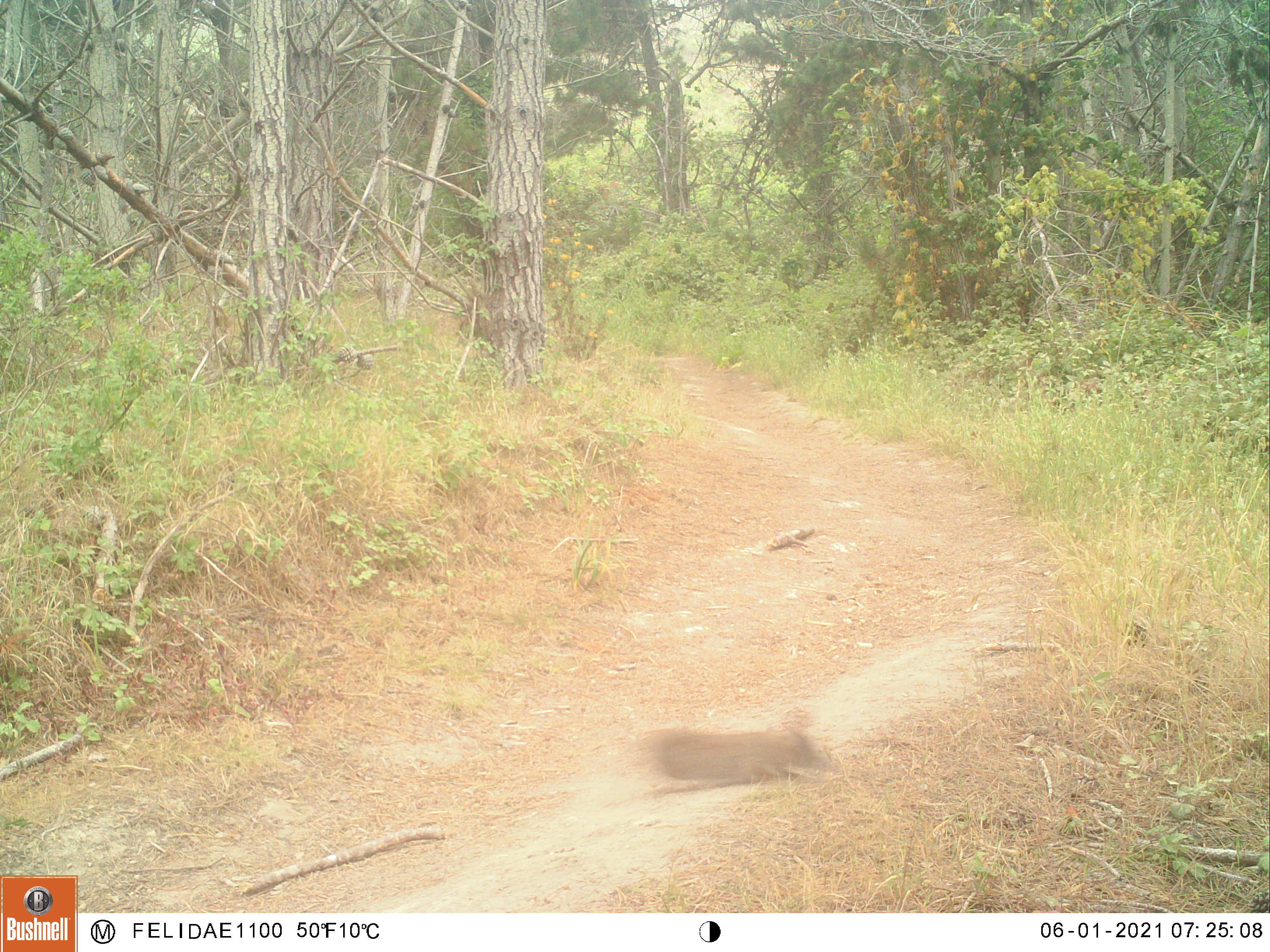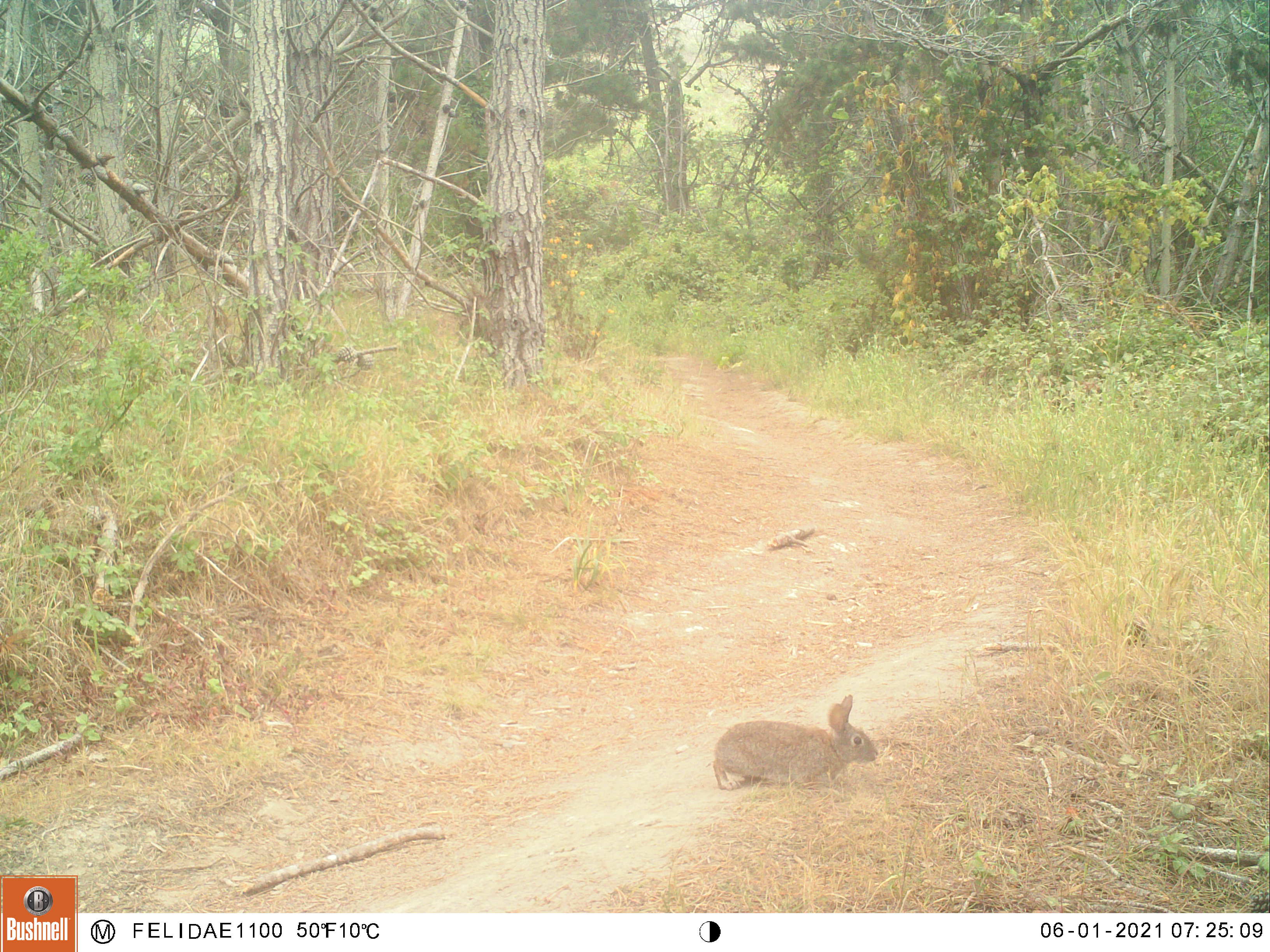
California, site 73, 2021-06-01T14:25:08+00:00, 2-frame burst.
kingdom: Animalia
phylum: Chordata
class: Mammalia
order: Lagomorpha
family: Leporidae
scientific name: Leporidae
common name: rabbit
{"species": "rabbit (Leporidae)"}